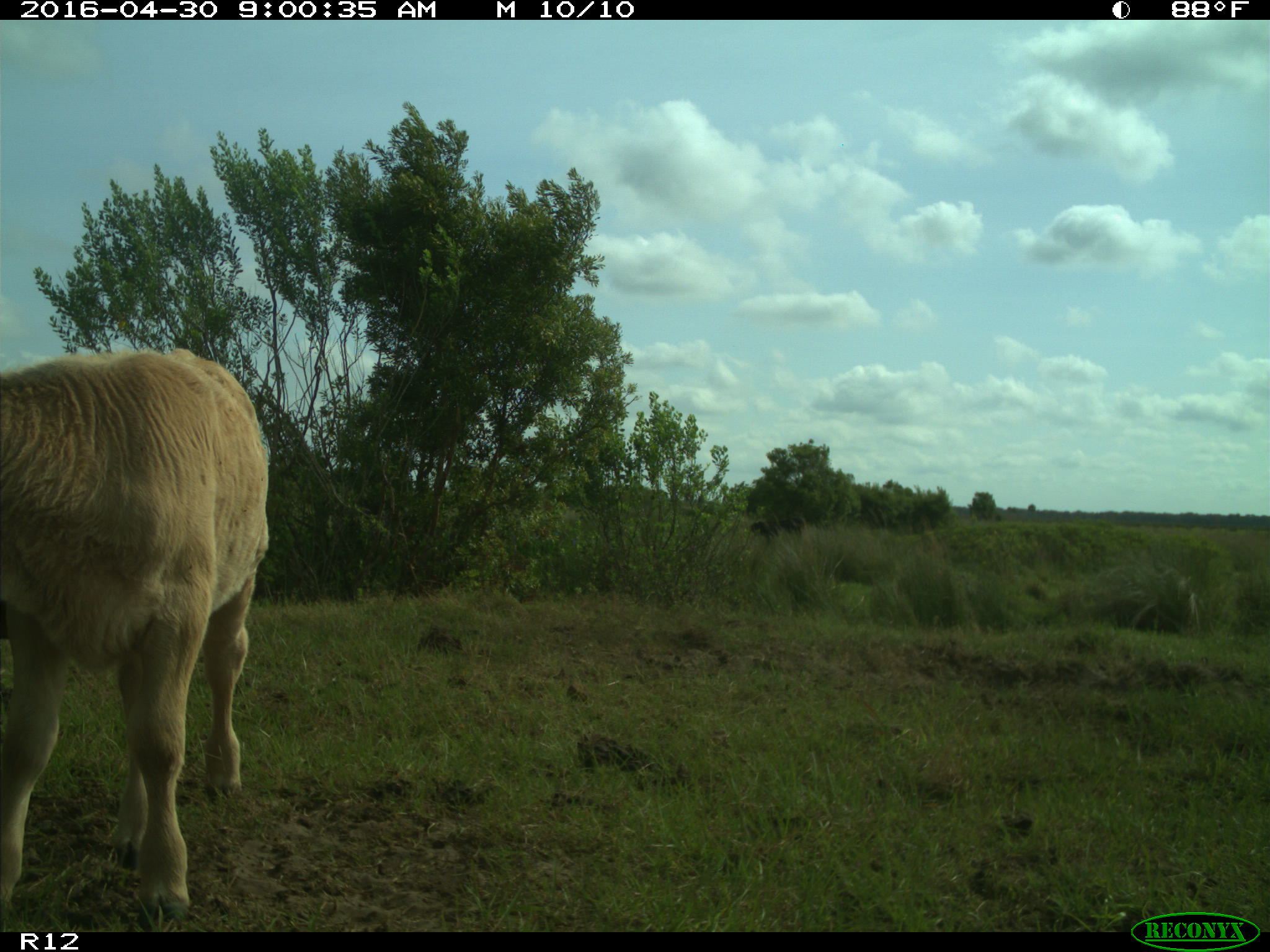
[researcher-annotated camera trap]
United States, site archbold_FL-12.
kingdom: Animalia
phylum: Chordata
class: Mammalia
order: Artiodactyla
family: Bovidae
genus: Bos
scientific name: Bos taurus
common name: domestic cow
Bos taurus (domestic cow).